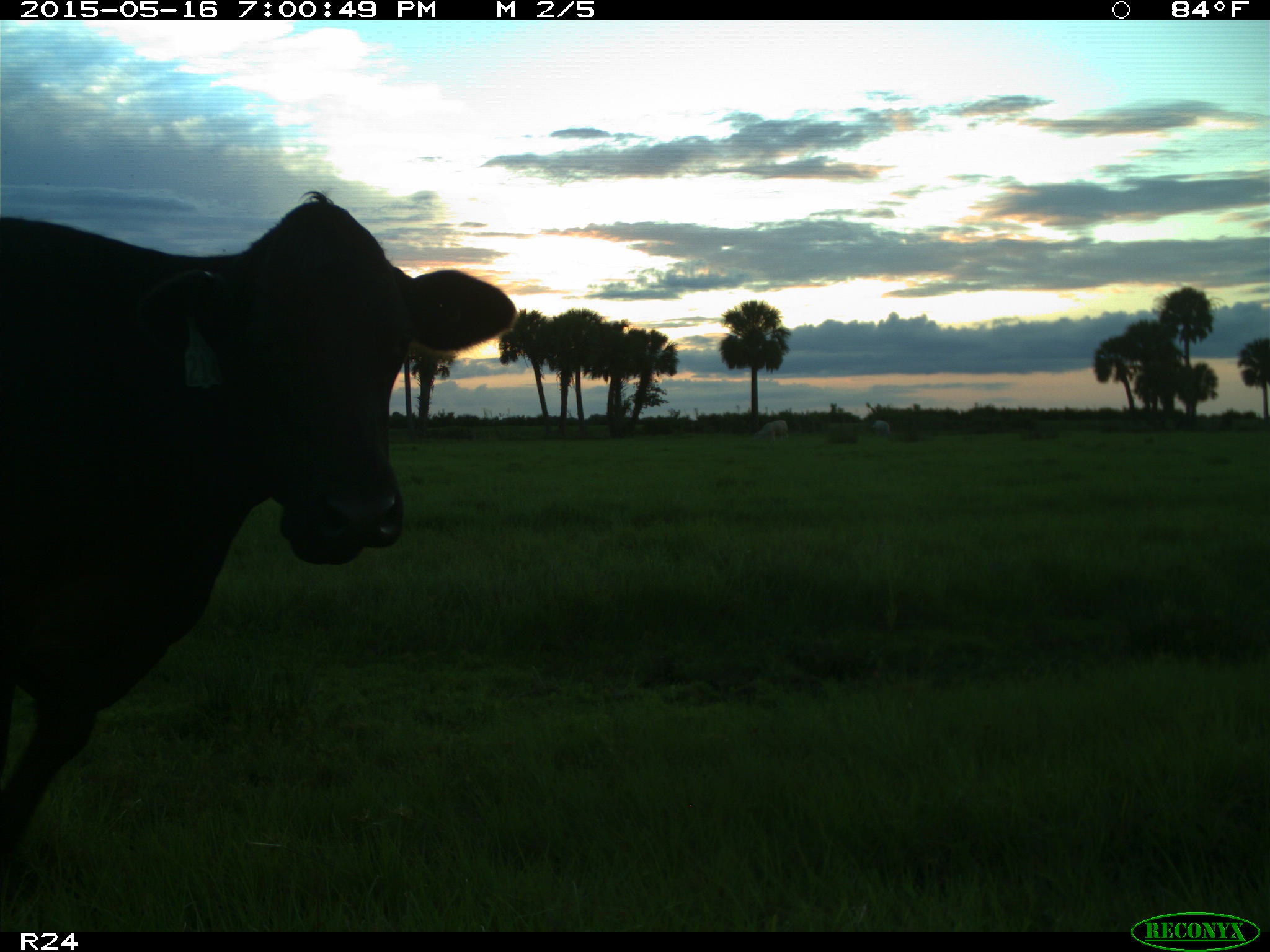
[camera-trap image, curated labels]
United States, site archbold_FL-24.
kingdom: Animalia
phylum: Chordata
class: Mammalia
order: Artiodactyla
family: Bovidae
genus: Bos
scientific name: Bos taurus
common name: domestic cow